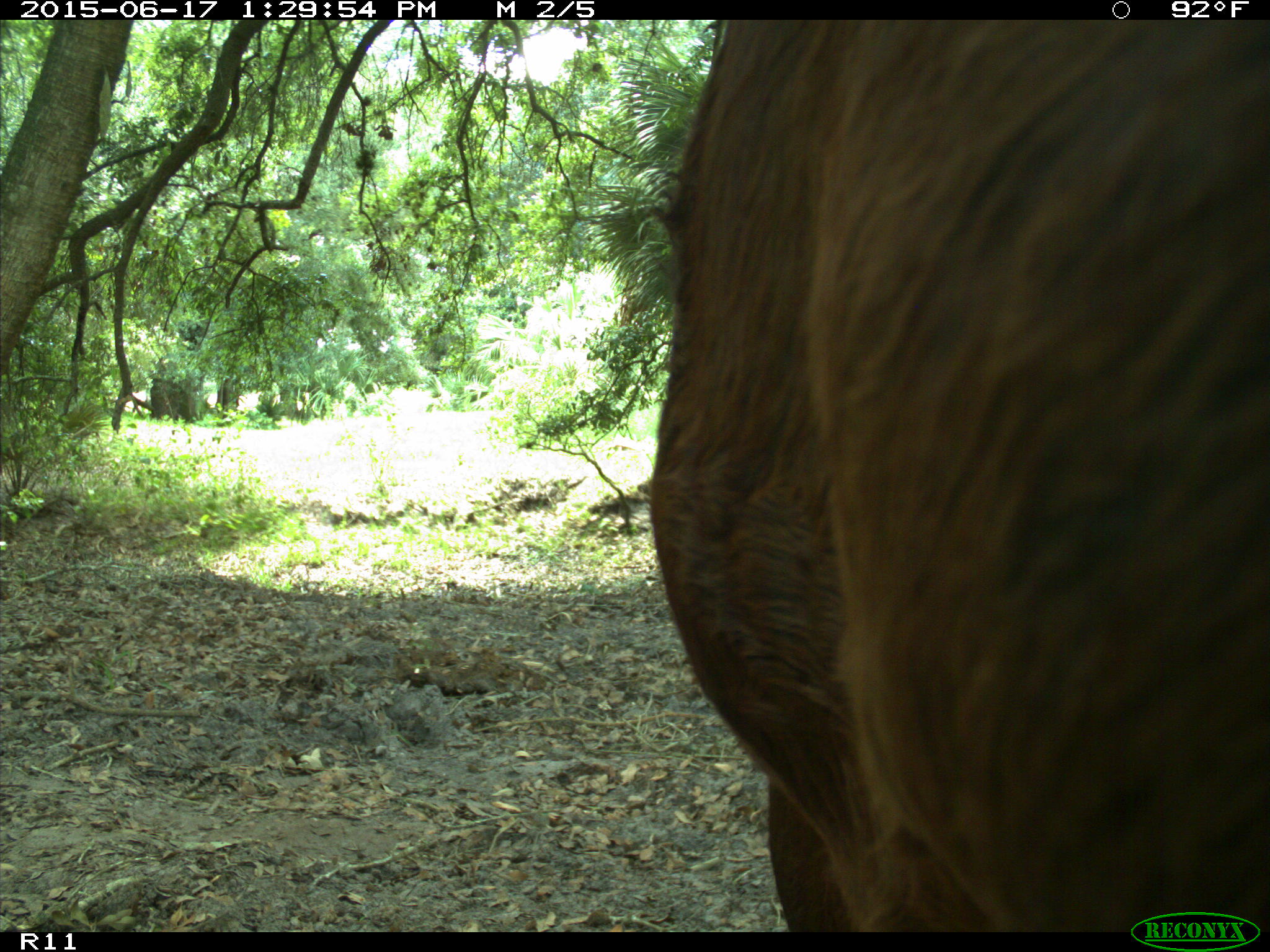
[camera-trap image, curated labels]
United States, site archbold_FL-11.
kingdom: Animalia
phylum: Chordata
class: Mammalia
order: Artiodactyla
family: Bovidae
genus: Bos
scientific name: Bos taurus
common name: domestic cow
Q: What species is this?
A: Bos taurus (domestic cow).